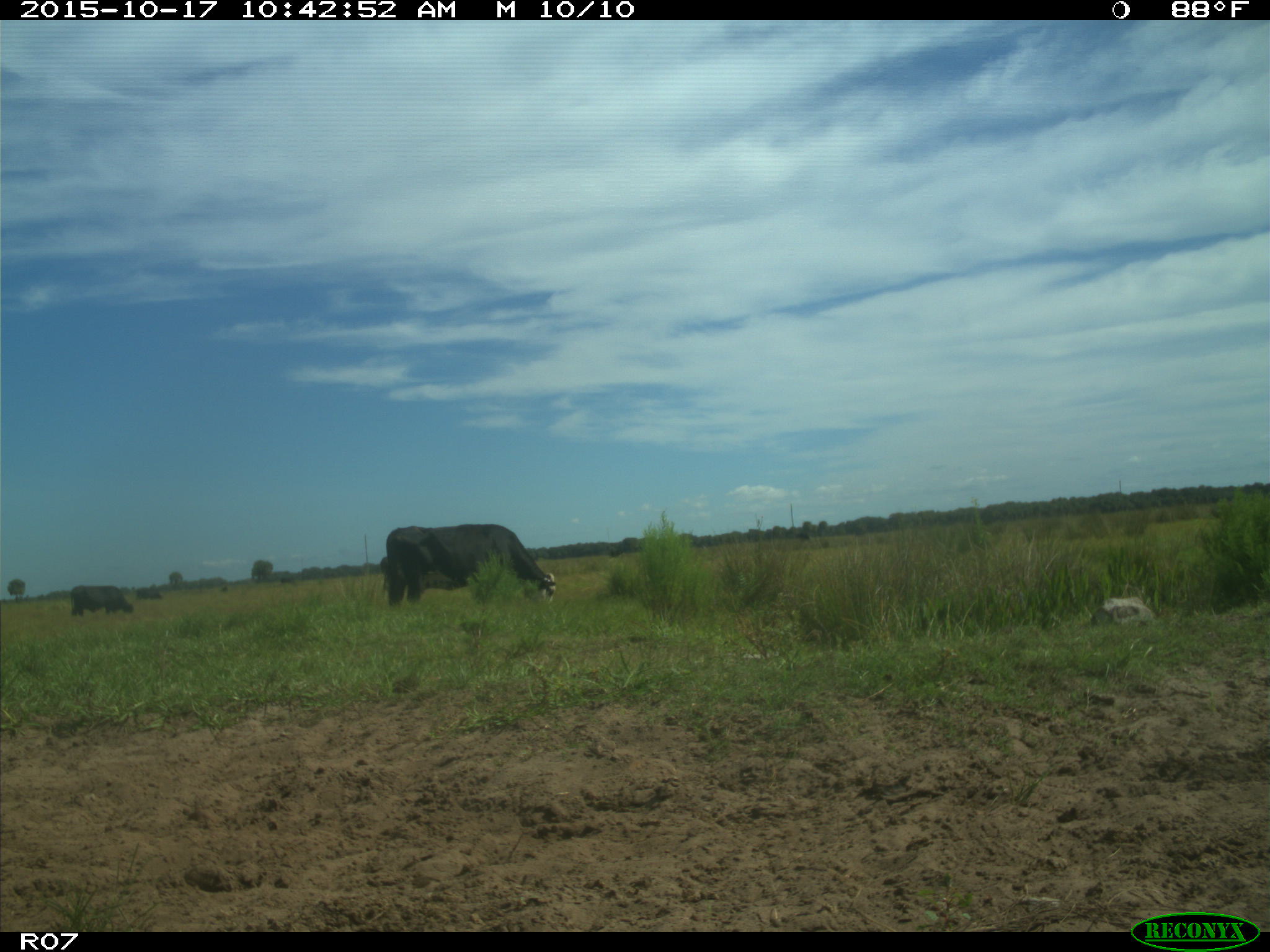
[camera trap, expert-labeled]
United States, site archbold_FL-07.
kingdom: Animalia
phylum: Chordata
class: Mammalia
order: Artiodactyla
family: Bovidae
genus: Bos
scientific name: Bos taurus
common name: domestic cow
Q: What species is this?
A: Bos taurus (domestic cow).